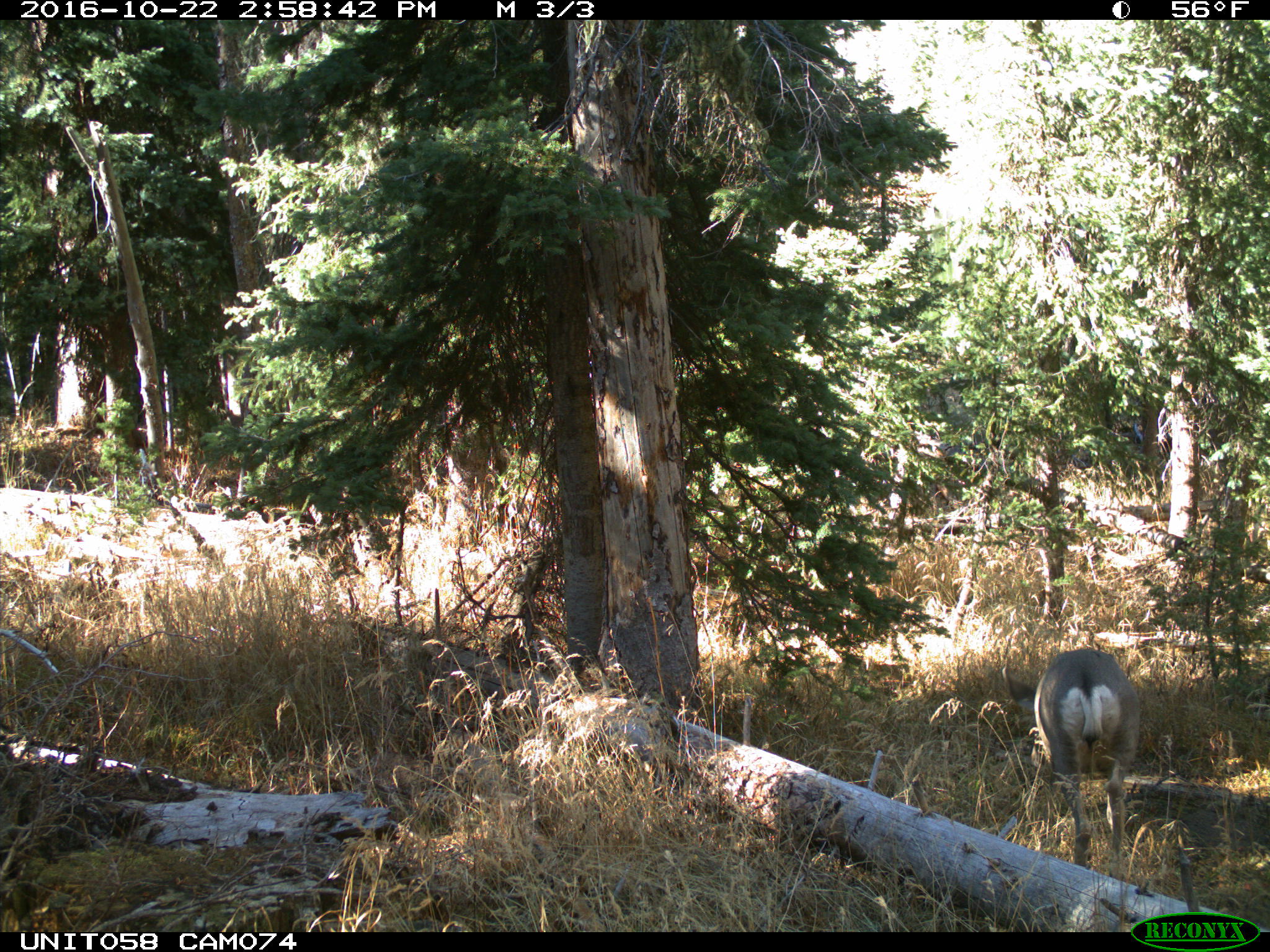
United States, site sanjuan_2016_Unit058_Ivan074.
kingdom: Animalia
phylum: Chordata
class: Mammalia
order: Artiodactyla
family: Cervidae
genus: Odocoileus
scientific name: Odocoileus hemionus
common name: mule deer